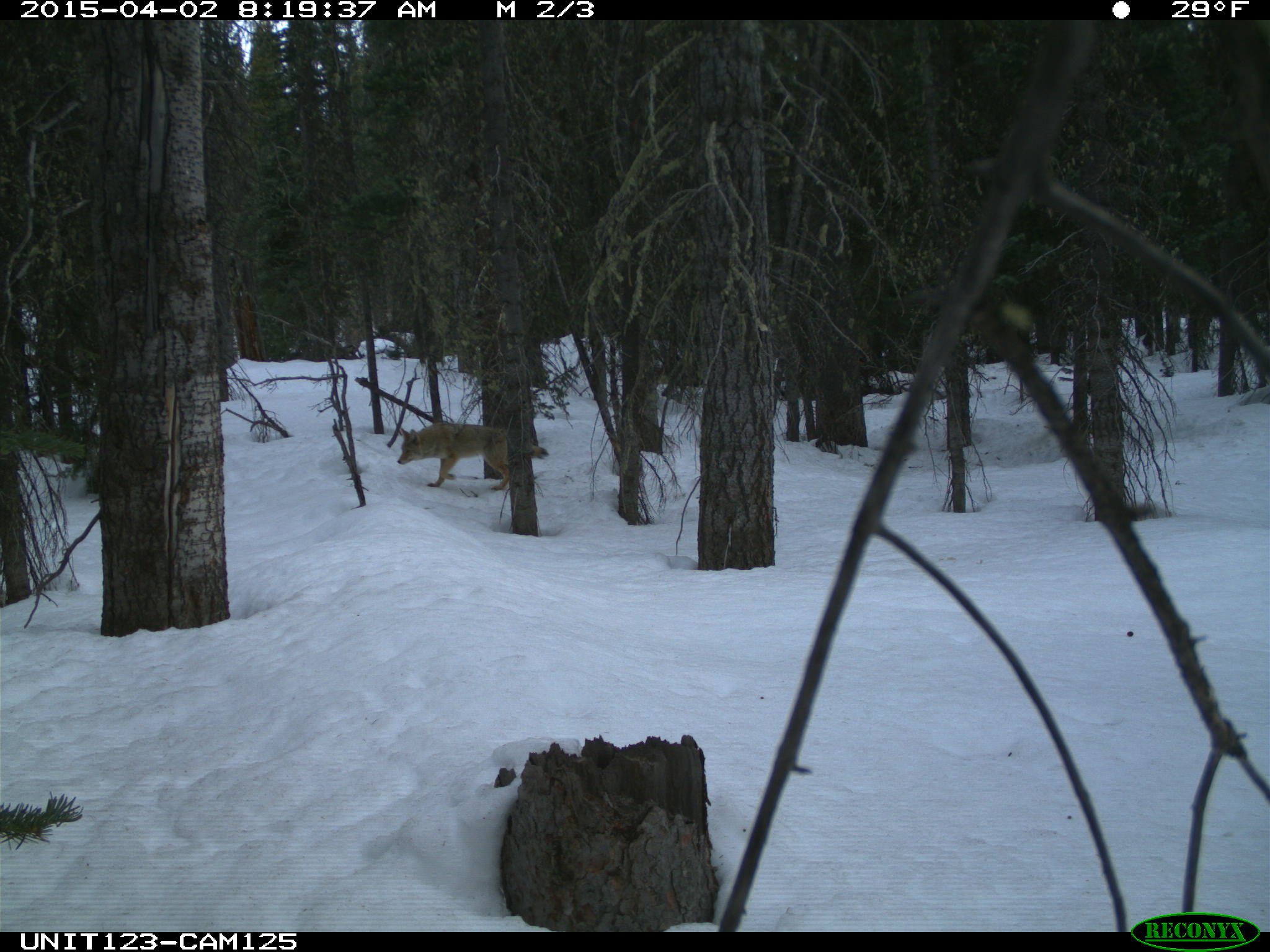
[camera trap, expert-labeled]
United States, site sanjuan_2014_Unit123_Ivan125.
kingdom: Animalia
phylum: Chordata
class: Mammalia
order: Carnivora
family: Canidae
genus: Canis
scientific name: Canis latrans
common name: coyote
Canis latrans (coyote).